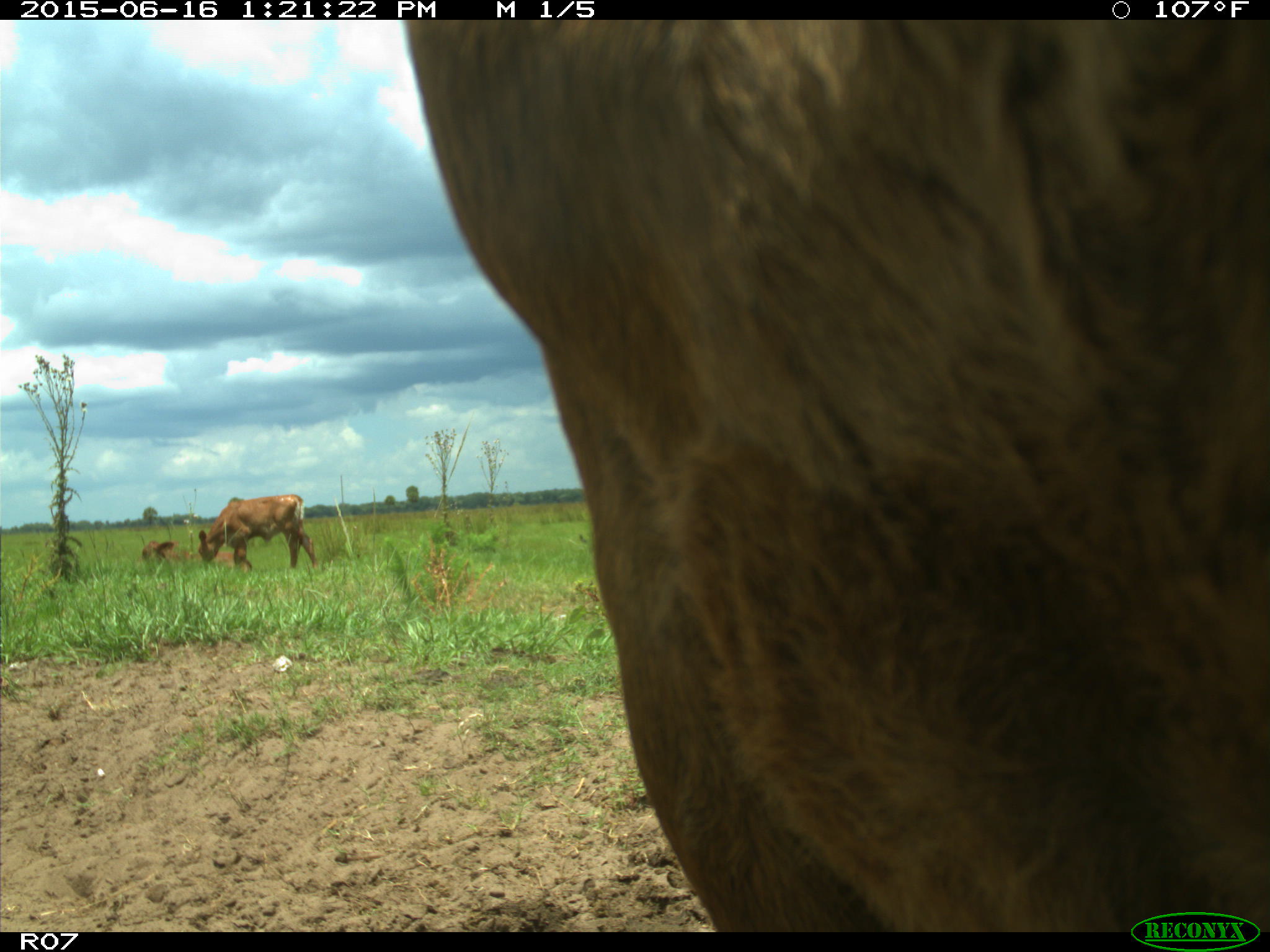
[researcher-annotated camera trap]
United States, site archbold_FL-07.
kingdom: Animalia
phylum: Chordata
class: Mammalia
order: Artiodactyla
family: Bovidae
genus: Bos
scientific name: Bos taurus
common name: domestic cow